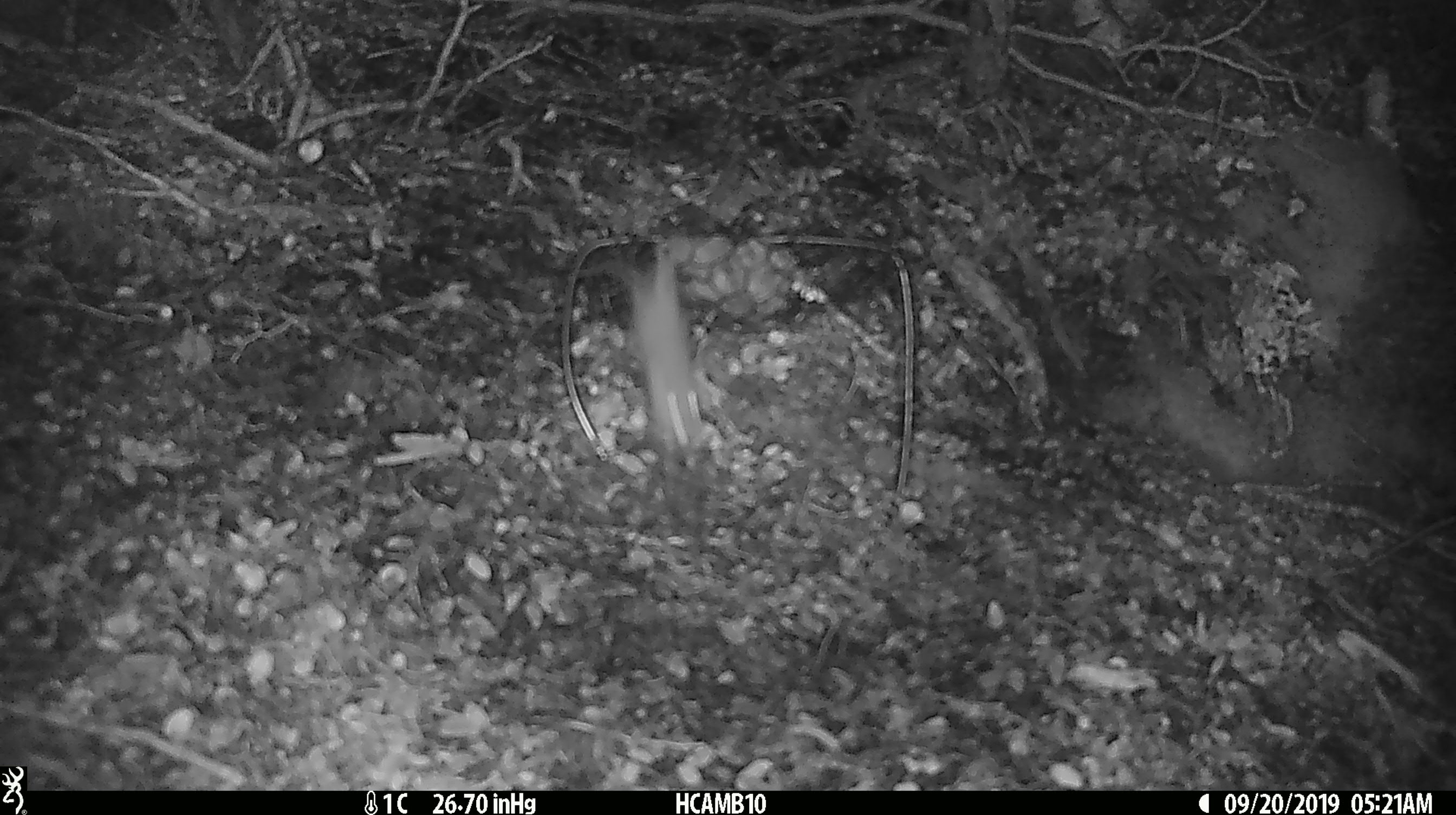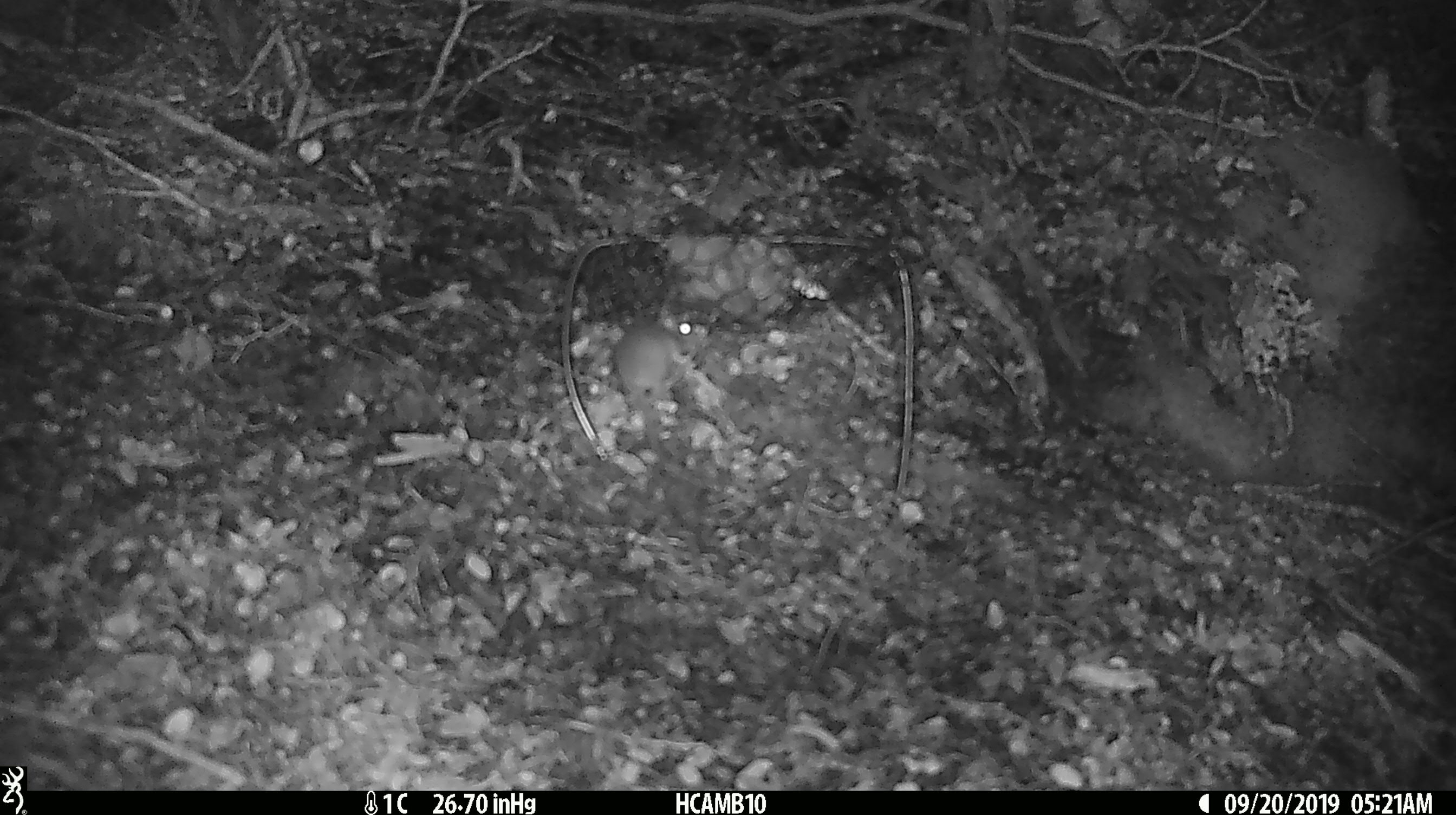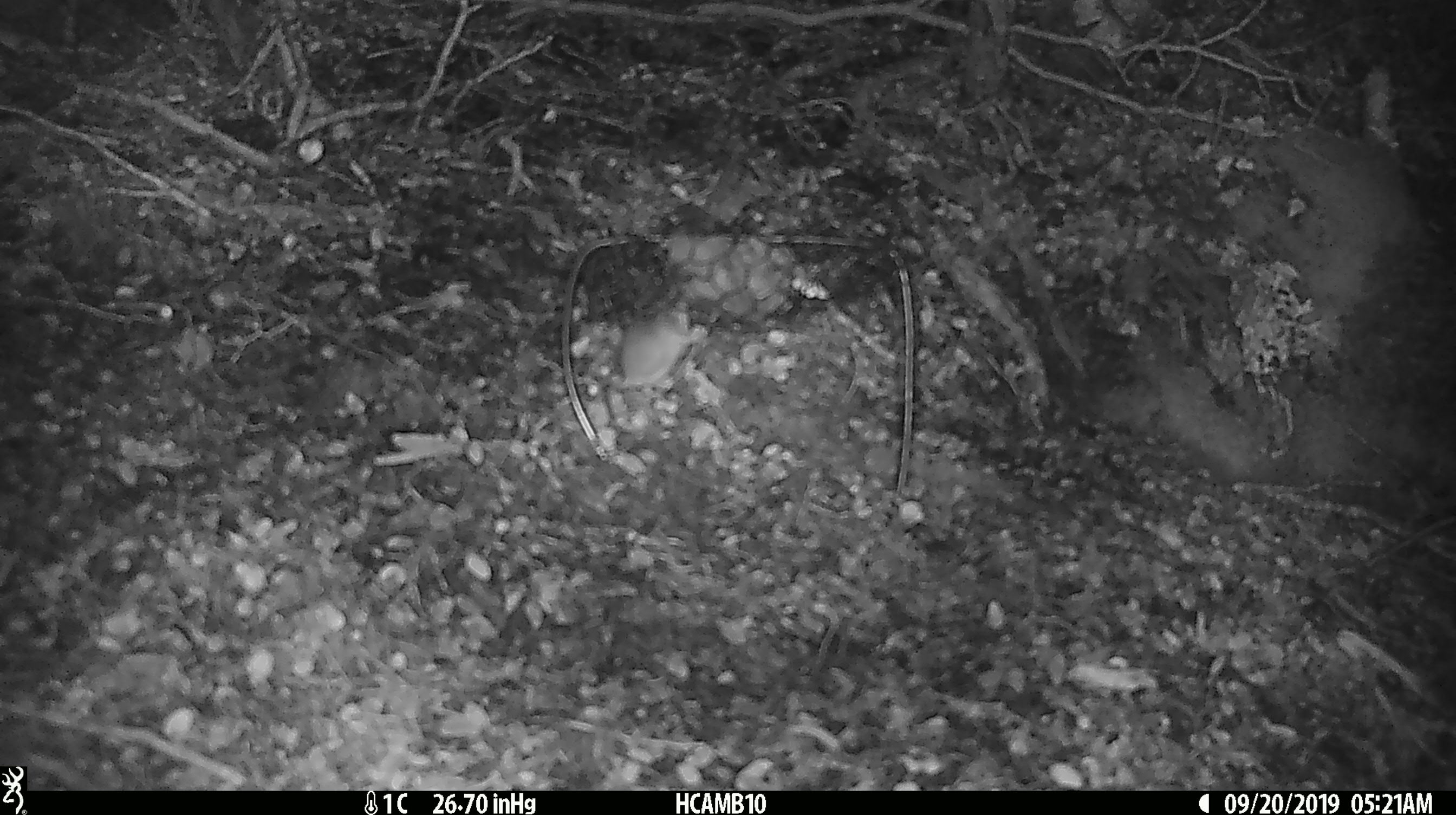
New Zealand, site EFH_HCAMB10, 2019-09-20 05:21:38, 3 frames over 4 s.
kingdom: Animalia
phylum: Chordata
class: Mammalia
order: Rodentia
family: Muridae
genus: Mus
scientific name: Mus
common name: mouse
Mouse (Mus).